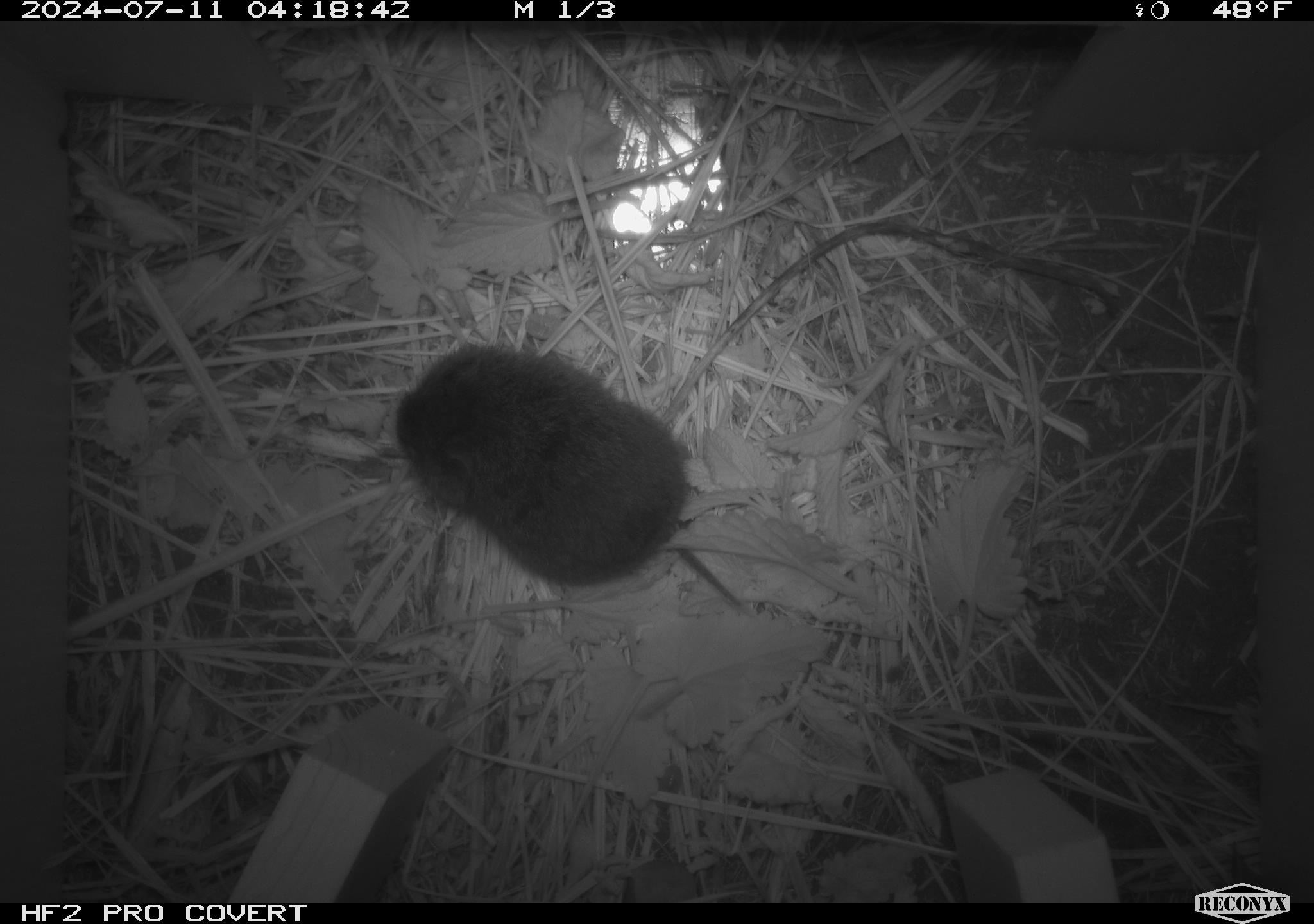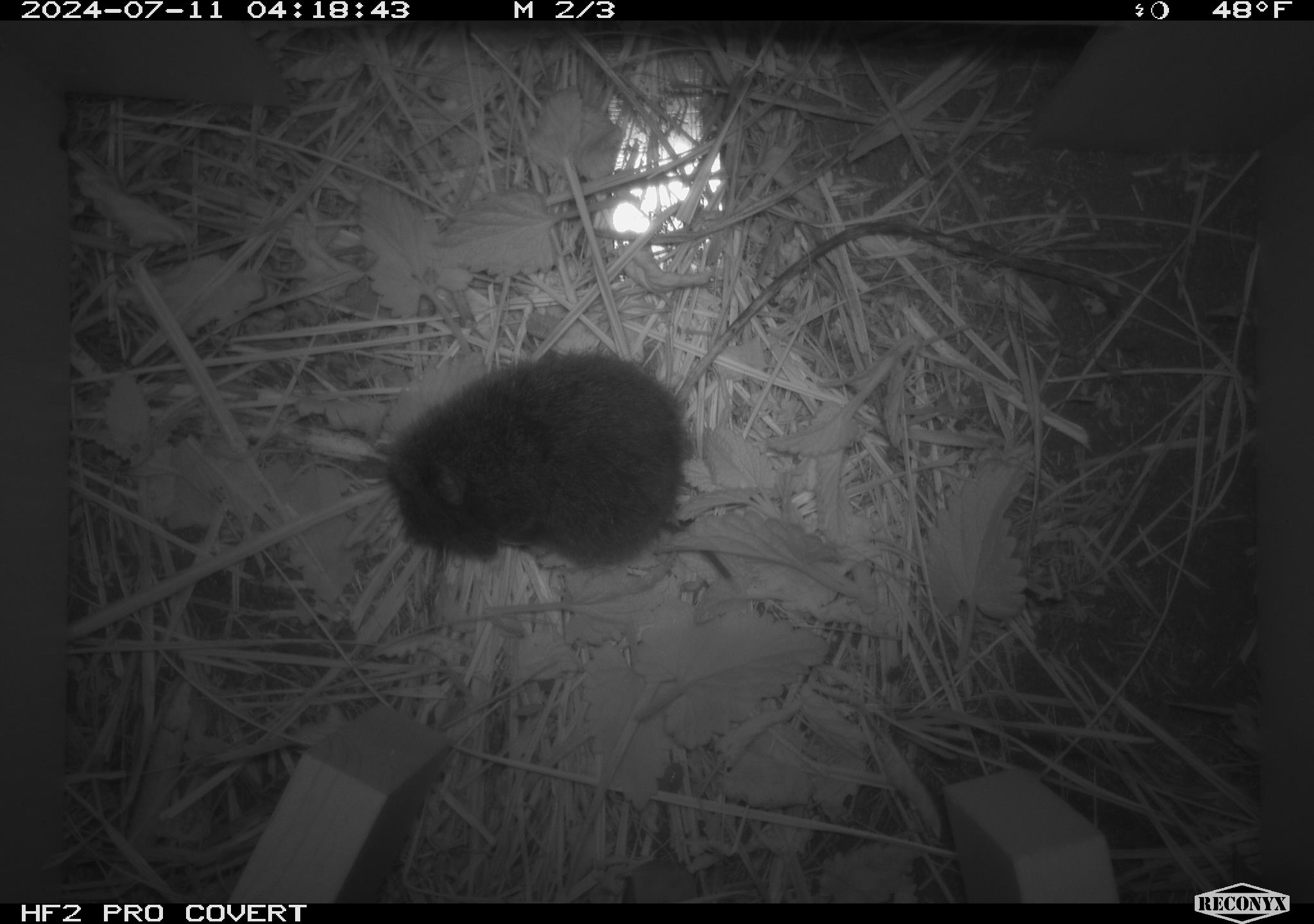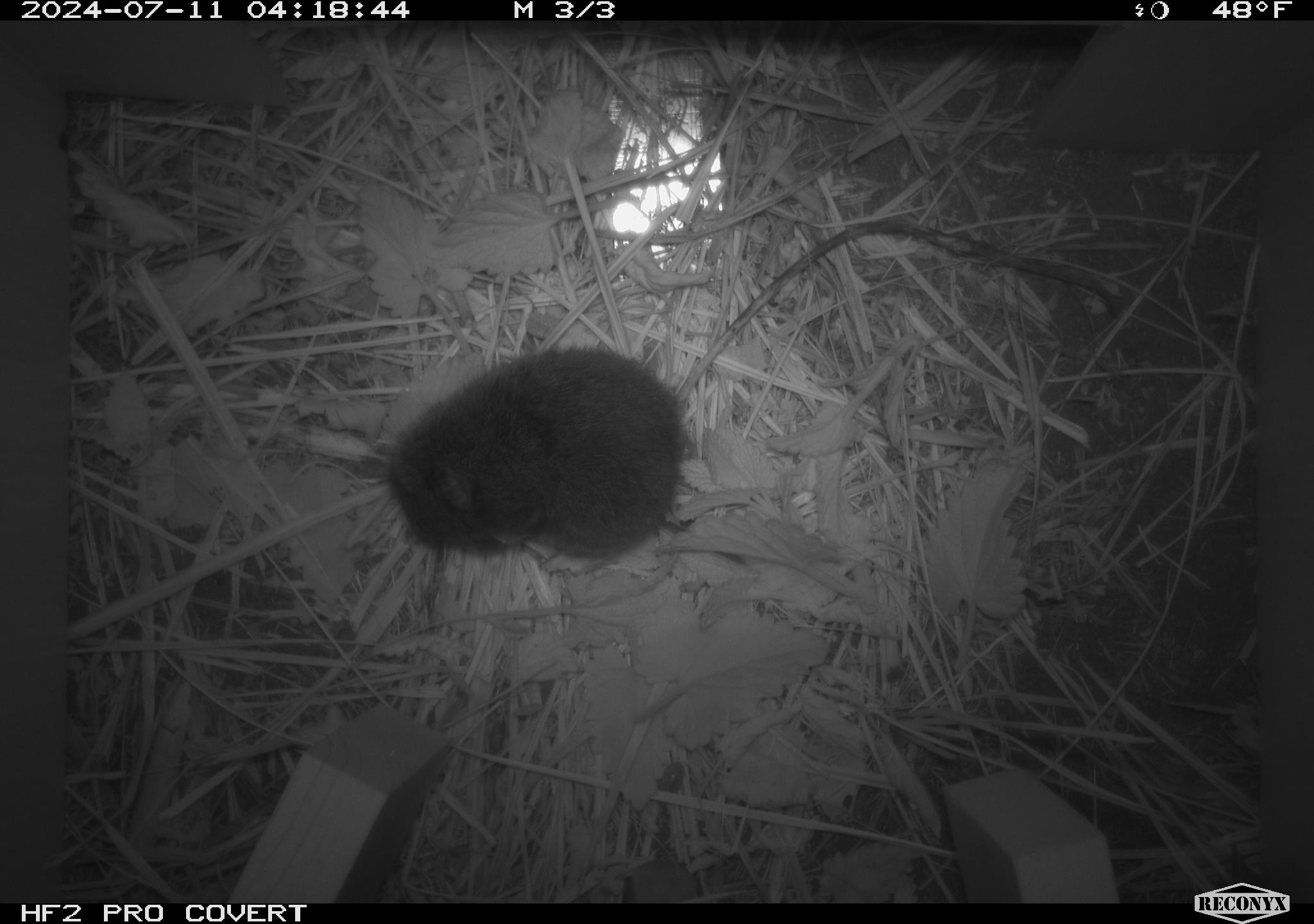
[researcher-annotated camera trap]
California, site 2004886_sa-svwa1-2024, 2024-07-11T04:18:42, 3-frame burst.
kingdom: Animalia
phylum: Chordata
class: Mammalia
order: Rodentia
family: Cricetidae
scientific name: Arvicolinae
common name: voles, lemmings, and muskrats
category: arvicolinae subfamily